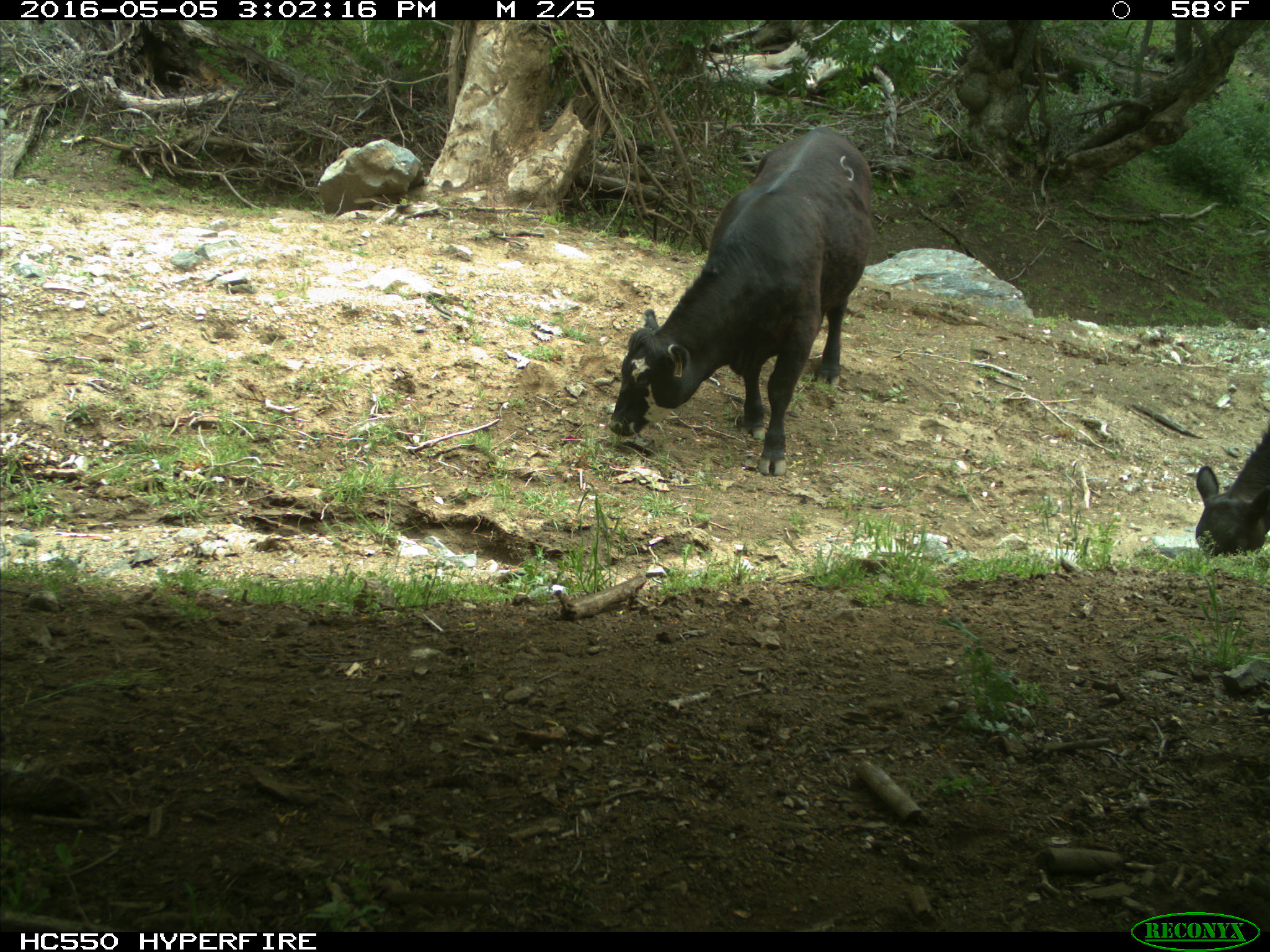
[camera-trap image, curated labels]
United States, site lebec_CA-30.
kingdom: Animalia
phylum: Chordata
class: Mammalia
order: Artiodactyla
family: Bovidae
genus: Bos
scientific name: Bos taurus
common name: domestic cow